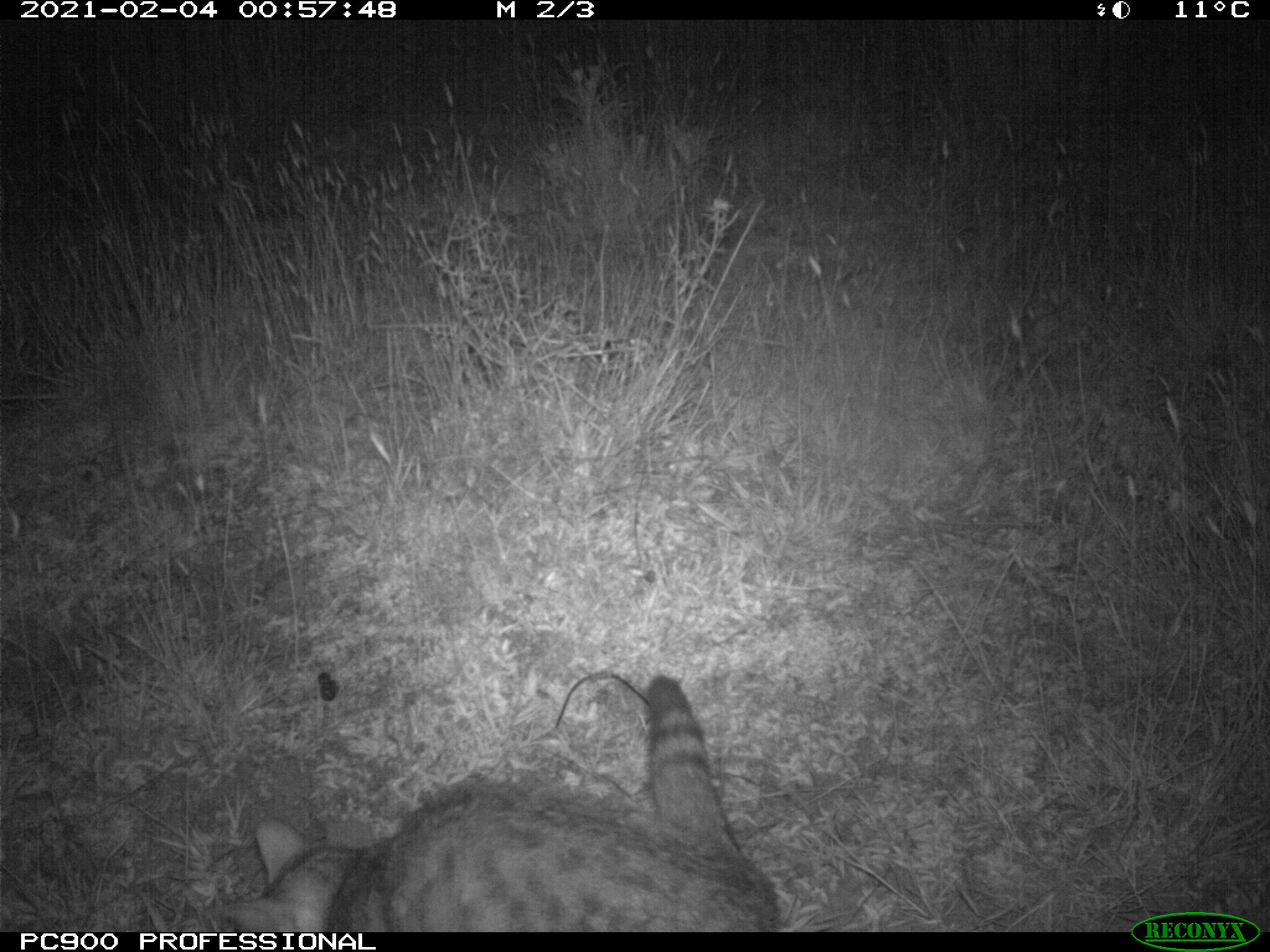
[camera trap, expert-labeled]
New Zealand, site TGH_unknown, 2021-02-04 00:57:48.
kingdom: Animalia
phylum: Chordata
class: Mammalia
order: Carnivora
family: Felidae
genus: Felis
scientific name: Felis catus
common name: domestic cat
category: cat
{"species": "cat (domestic cat) (Felis catus)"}